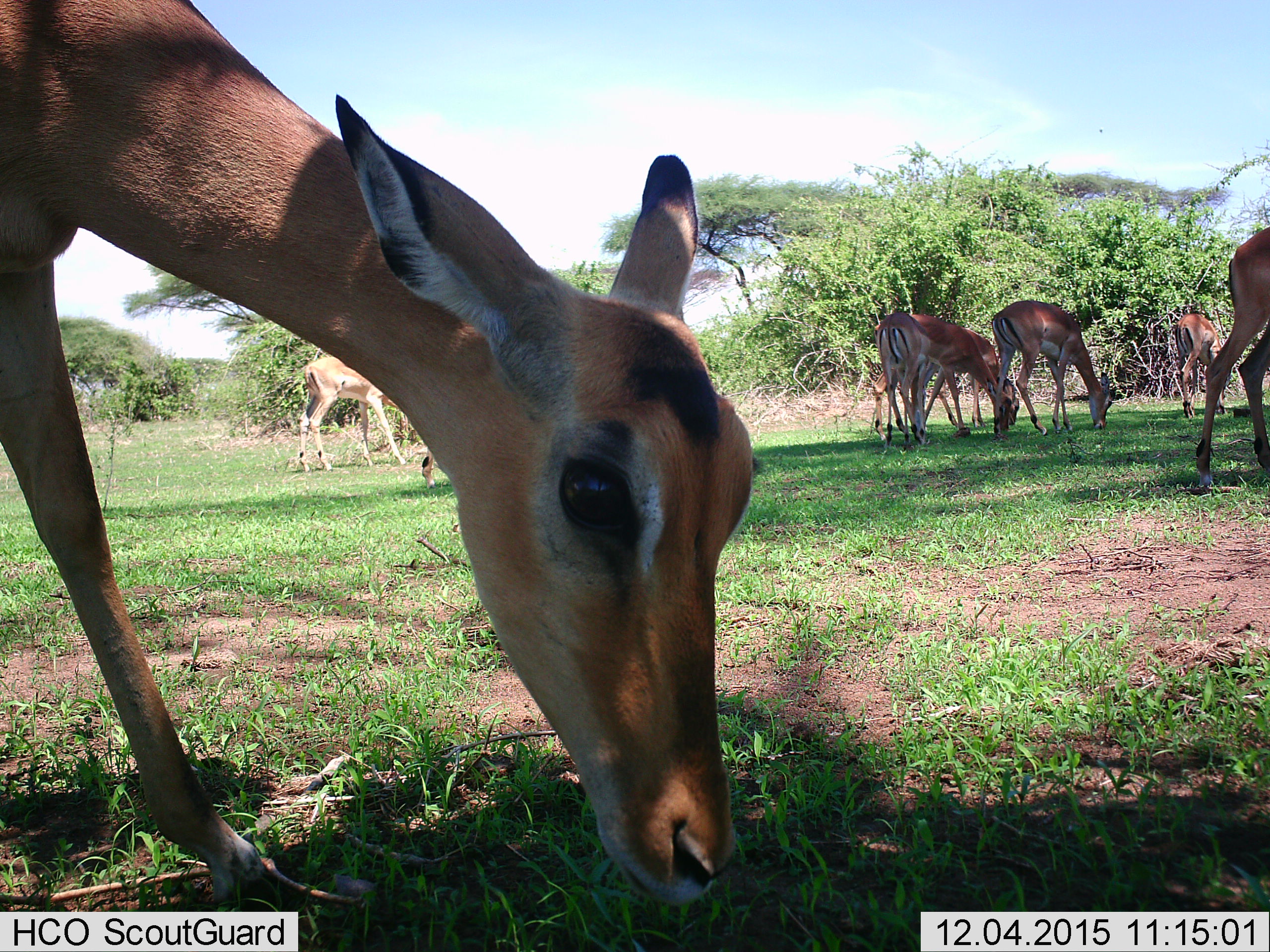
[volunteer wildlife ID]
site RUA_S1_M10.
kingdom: Animalia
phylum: Chordata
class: Mammalia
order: Artiodactyla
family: Bovidae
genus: Aepyceros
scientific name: Aepyceros melampus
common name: impala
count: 9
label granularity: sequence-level